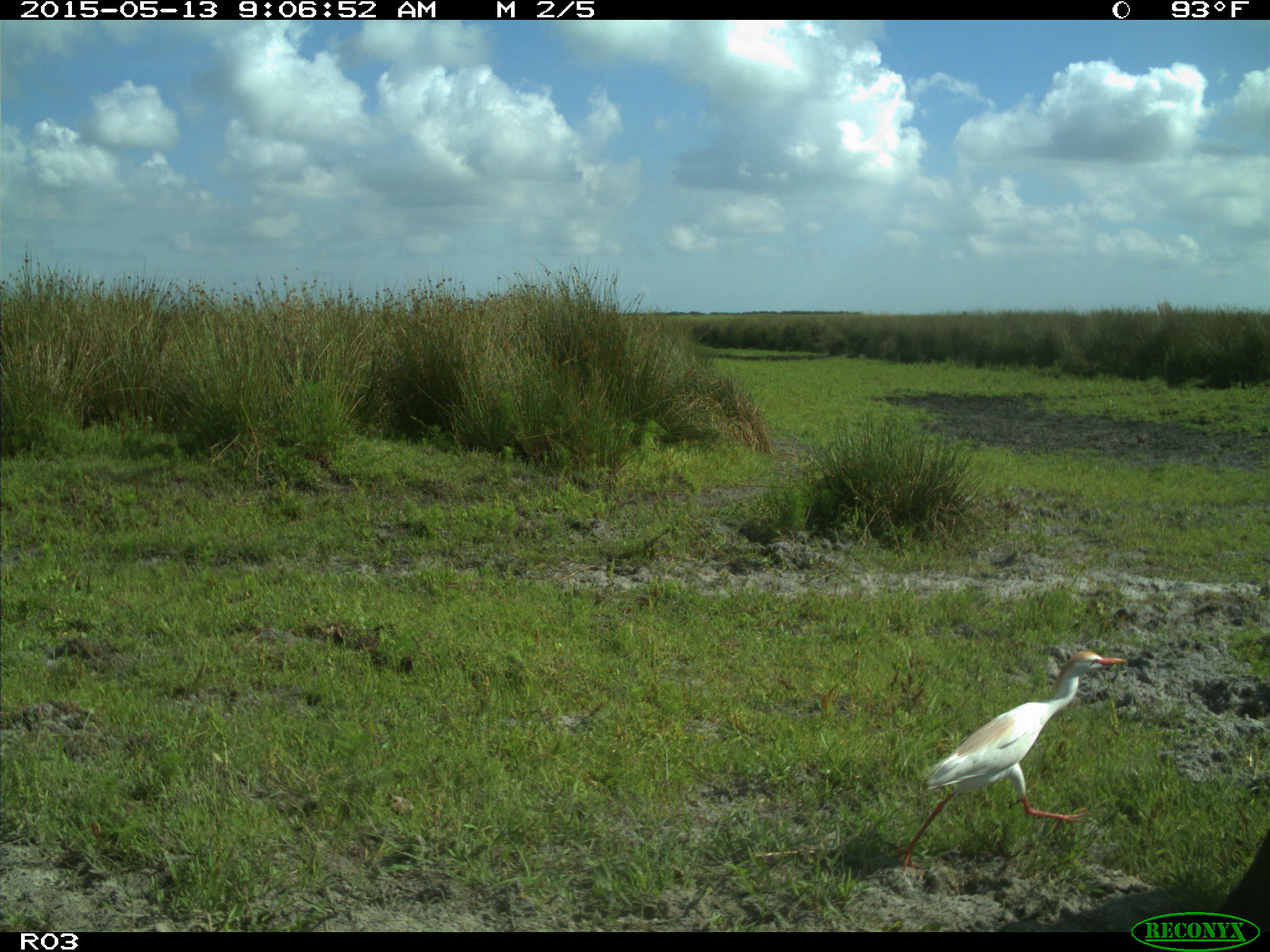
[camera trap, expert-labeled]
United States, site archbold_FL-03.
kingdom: Animalia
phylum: Chordata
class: Mammalia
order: Artiodactyla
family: Bovidae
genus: Bos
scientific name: Bos taurus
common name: domestic cow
Bos taurus (domestic cow).